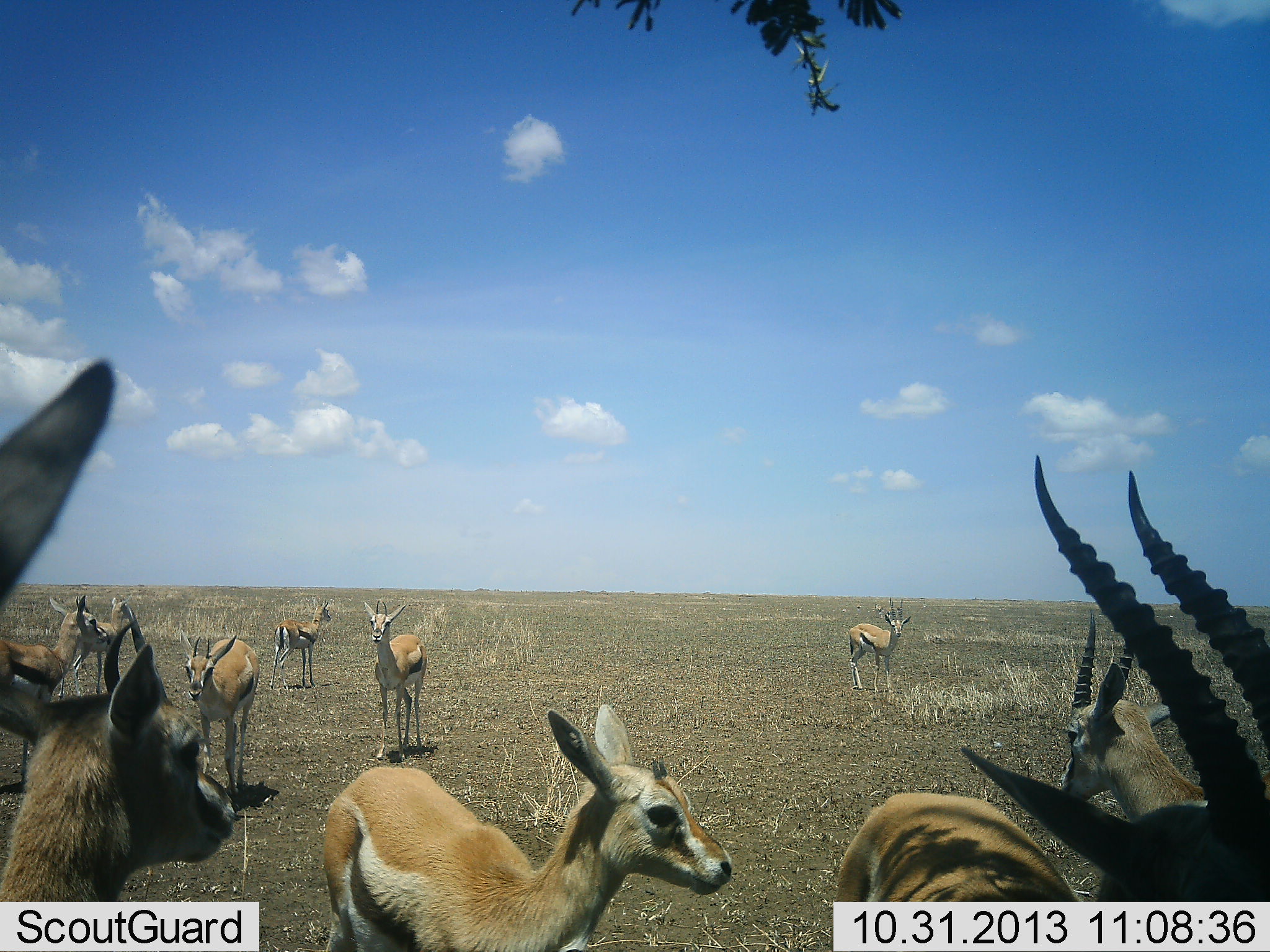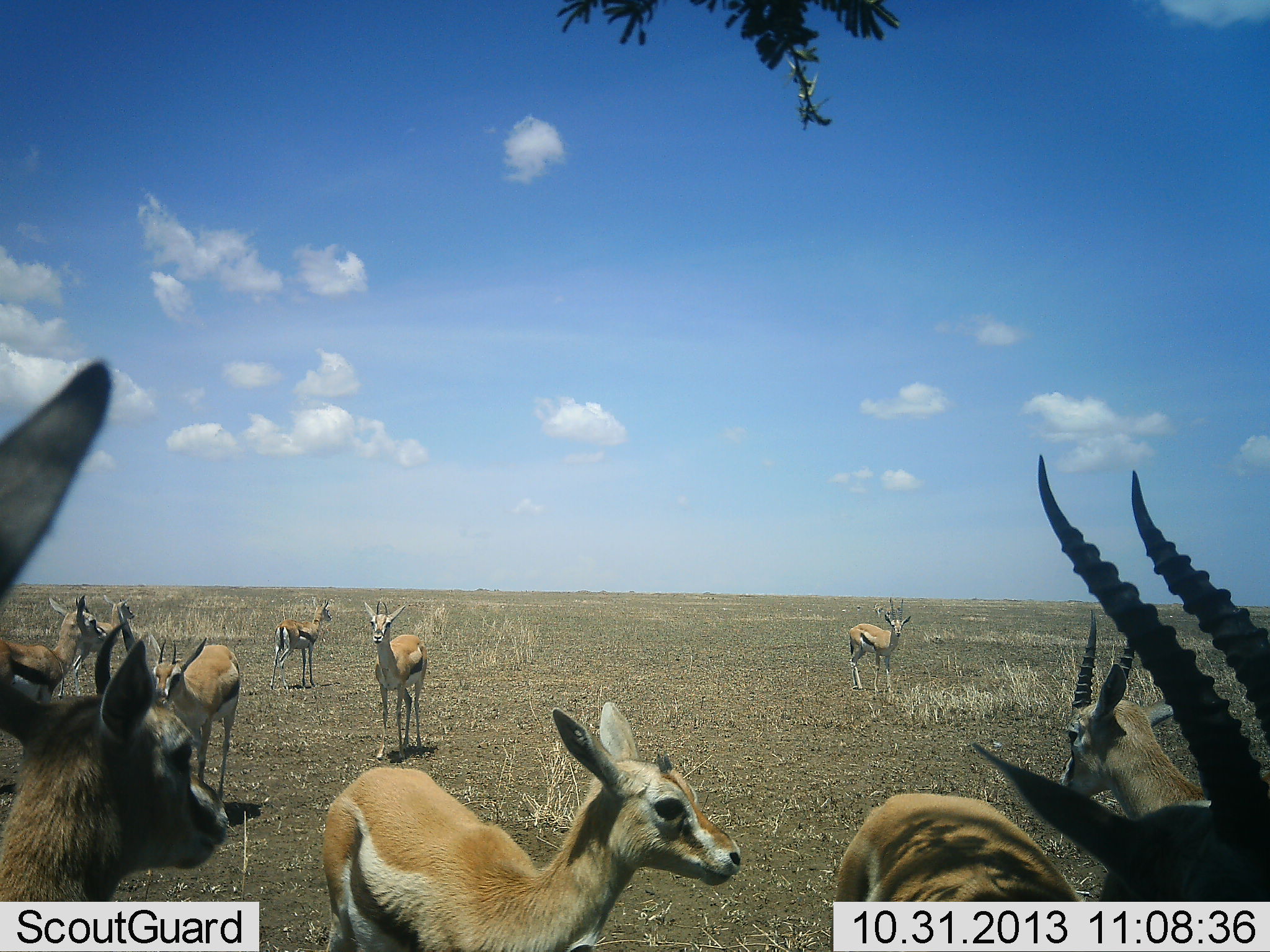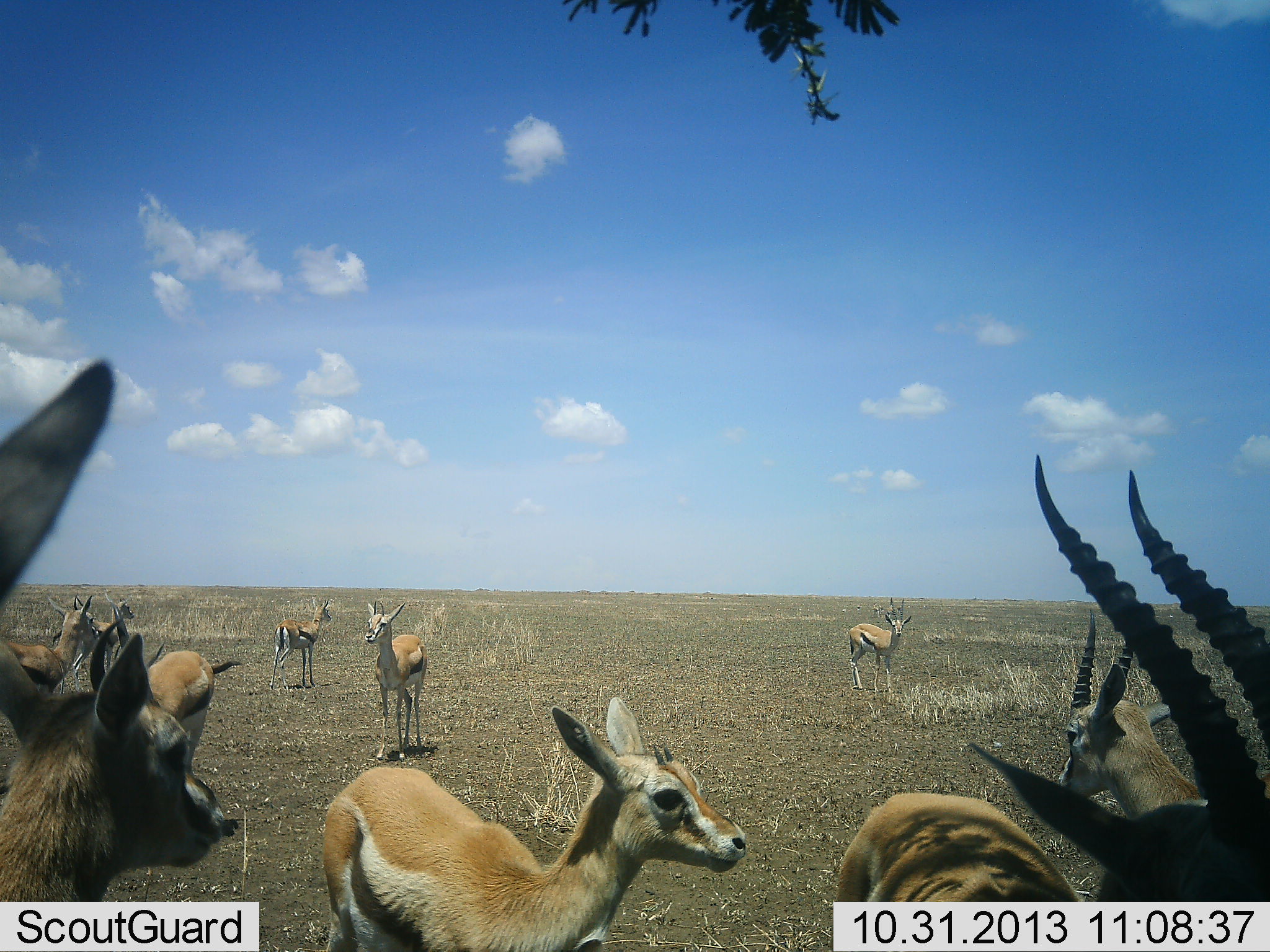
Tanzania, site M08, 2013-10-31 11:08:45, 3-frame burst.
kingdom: Animalia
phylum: Chordata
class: Mammalia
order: Artiodactyla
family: Bovidae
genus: Eudorcas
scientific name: Eudorcas thomsonii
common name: thomson's gazelle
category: gazellethomsons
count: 10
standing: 100%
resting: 0%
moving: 26%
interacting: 0%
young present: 32%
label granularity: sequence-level